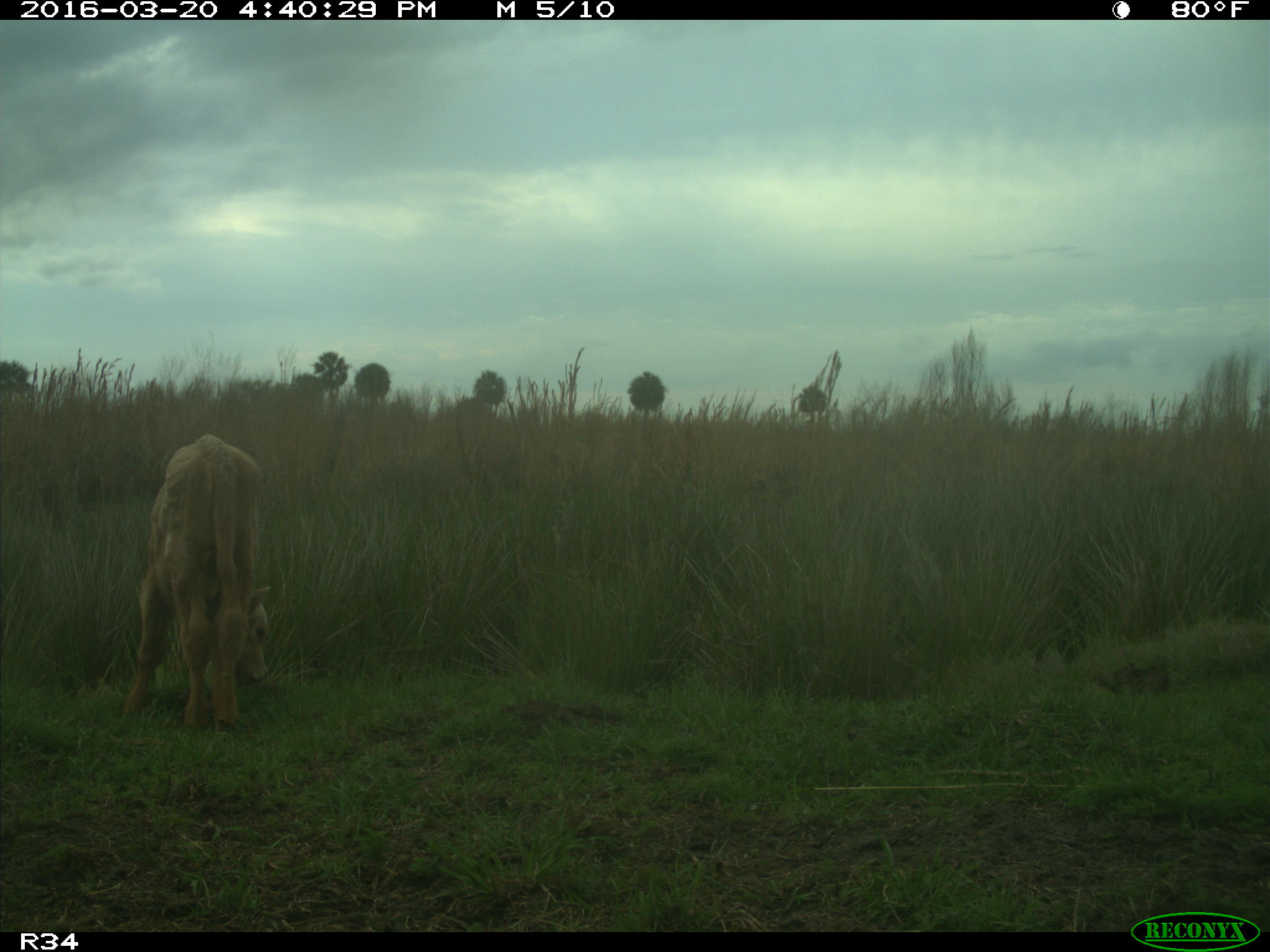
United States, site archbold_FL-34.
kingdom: Animalia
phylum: Chordata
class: Mammalia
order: Artiodactyla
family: Bovidae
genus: Bos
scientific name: Bos taurus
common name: domestic cow